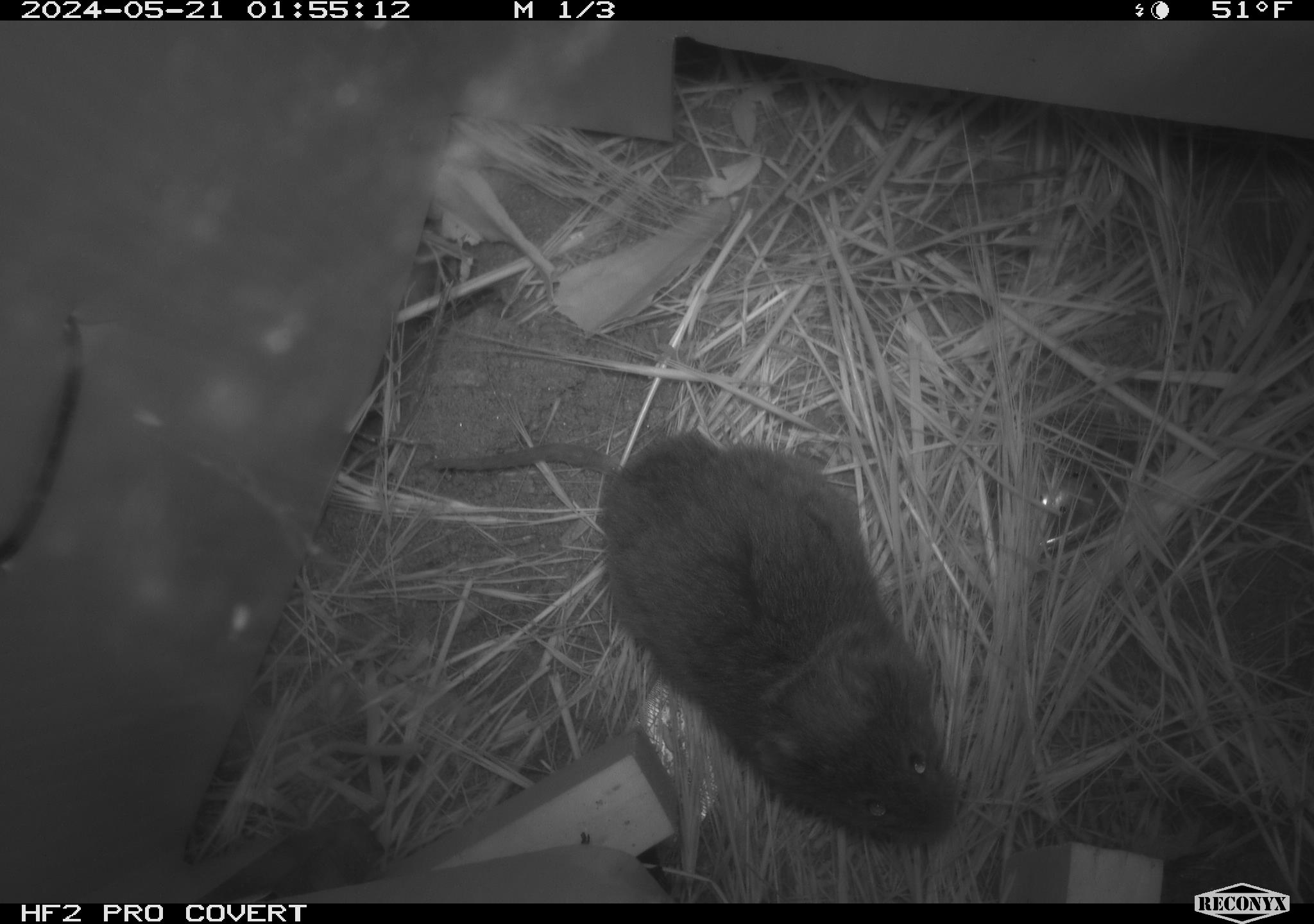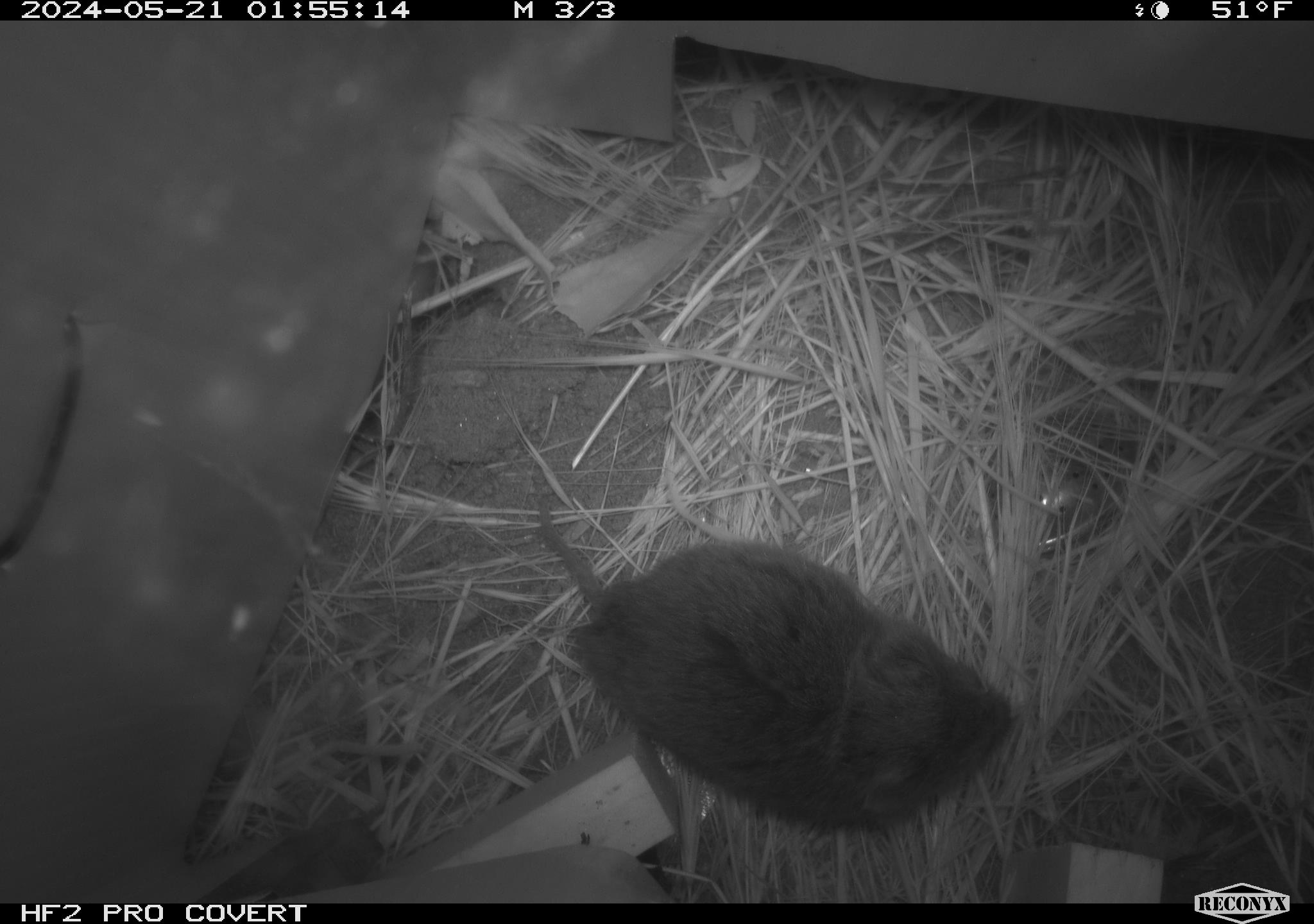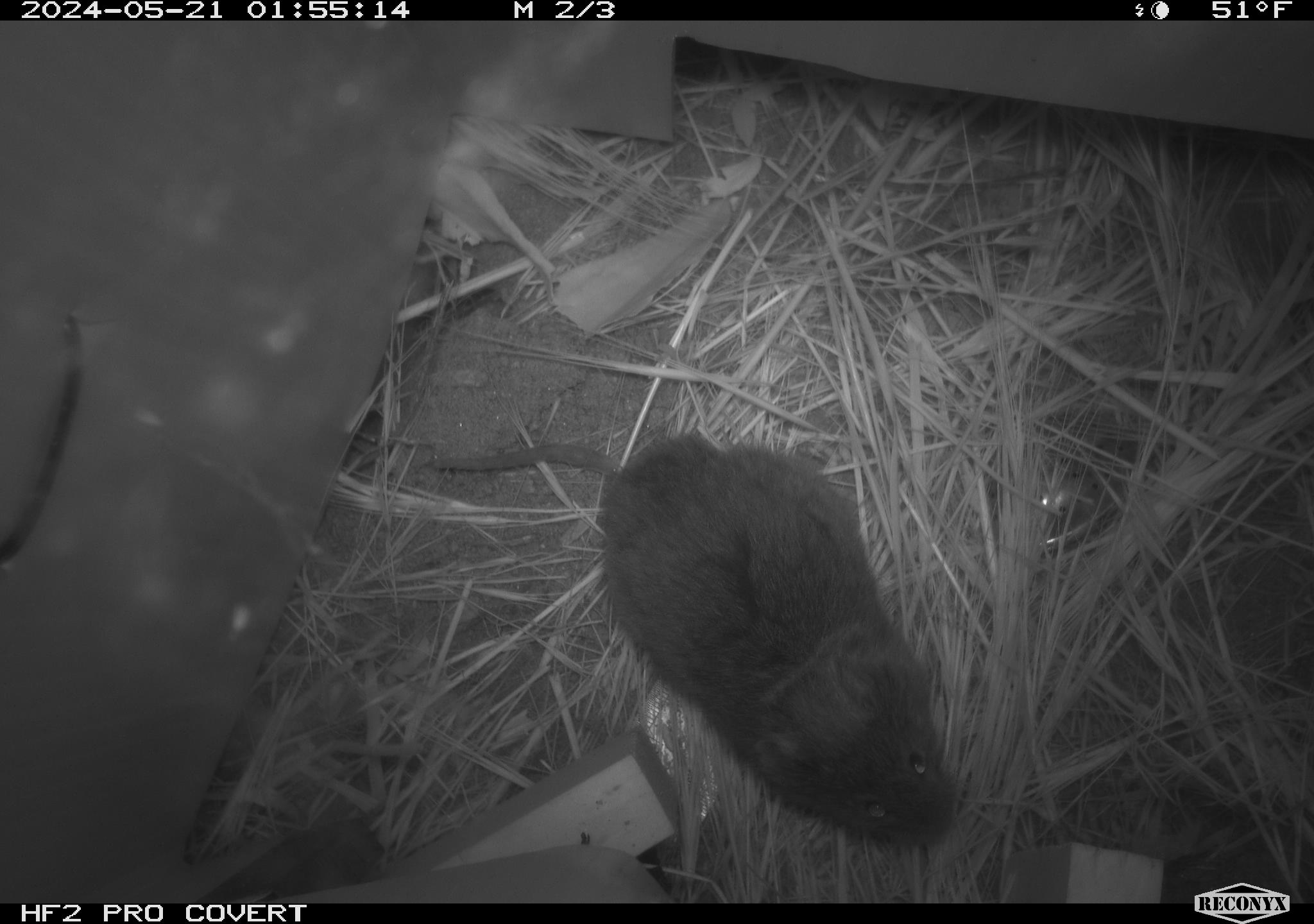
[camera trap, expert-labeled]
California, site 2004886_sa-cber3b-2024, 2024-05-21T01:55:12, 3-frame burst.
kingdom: Animalia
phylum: Chordata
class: Mammalia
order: Rodentia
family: Cricetidae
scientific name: Arvicolinae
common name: voles, lemmings, and muskrats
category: arvicolinae subfamily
Arvicolinae subfamily (voles, lemmings, and muskrats) (Arvicolinae).